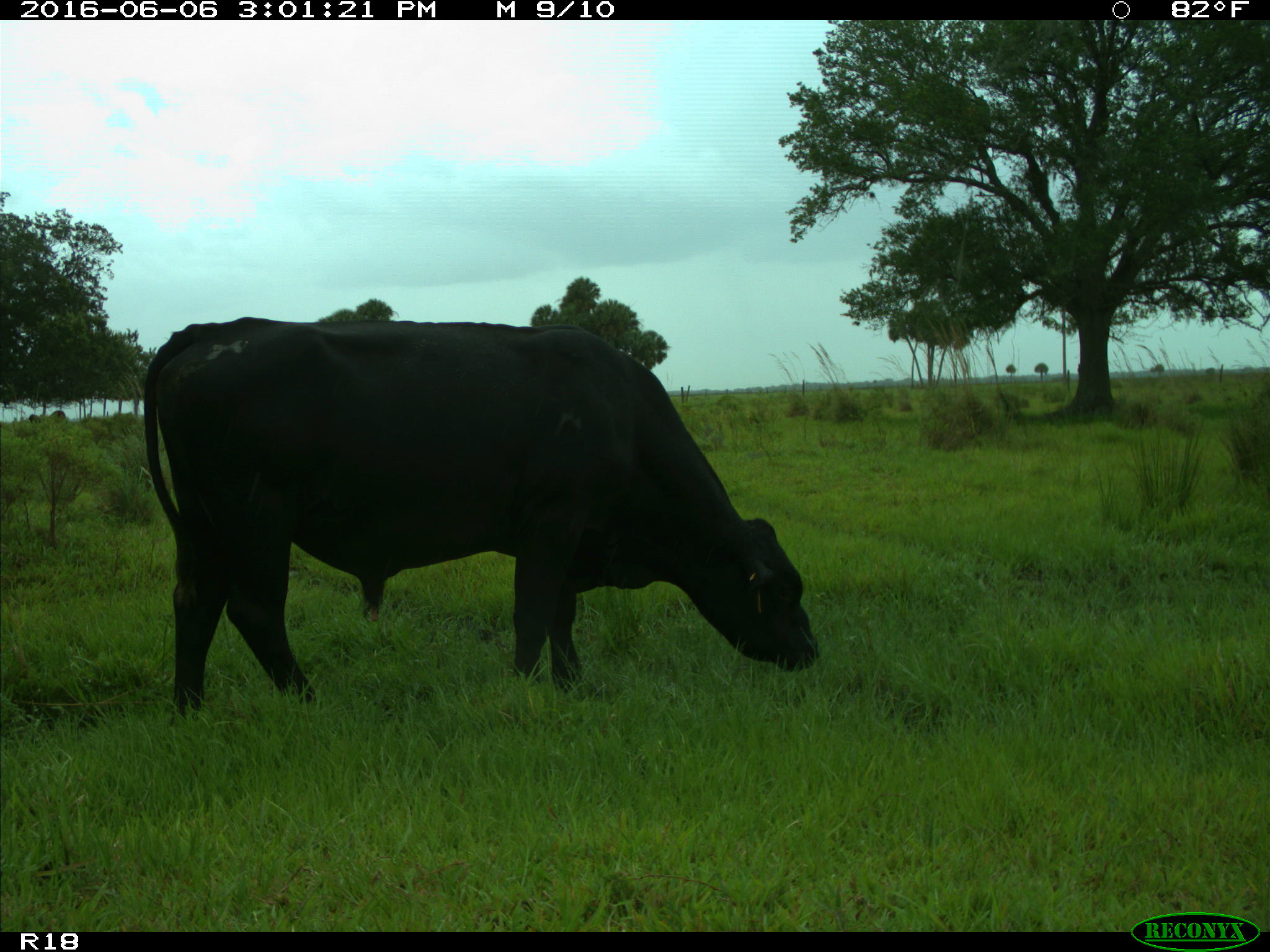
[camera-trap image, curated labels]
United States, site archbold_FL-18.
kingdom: Animalia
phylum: Chordata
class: Mammalia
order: Artiodactyla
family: Bovidae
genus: Bos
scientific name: Bos taurus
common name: domestic cow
Bos taurus (domestic cow).